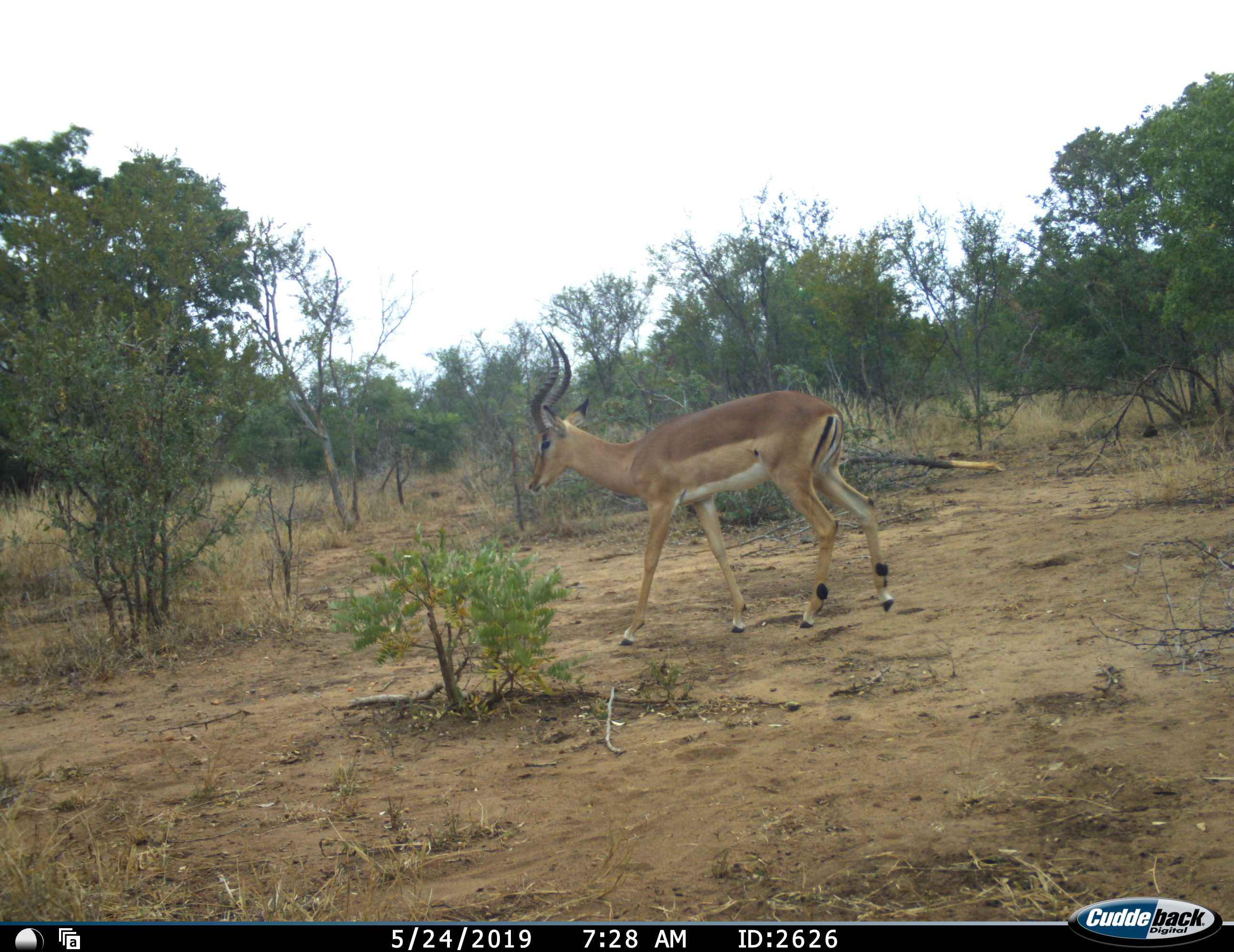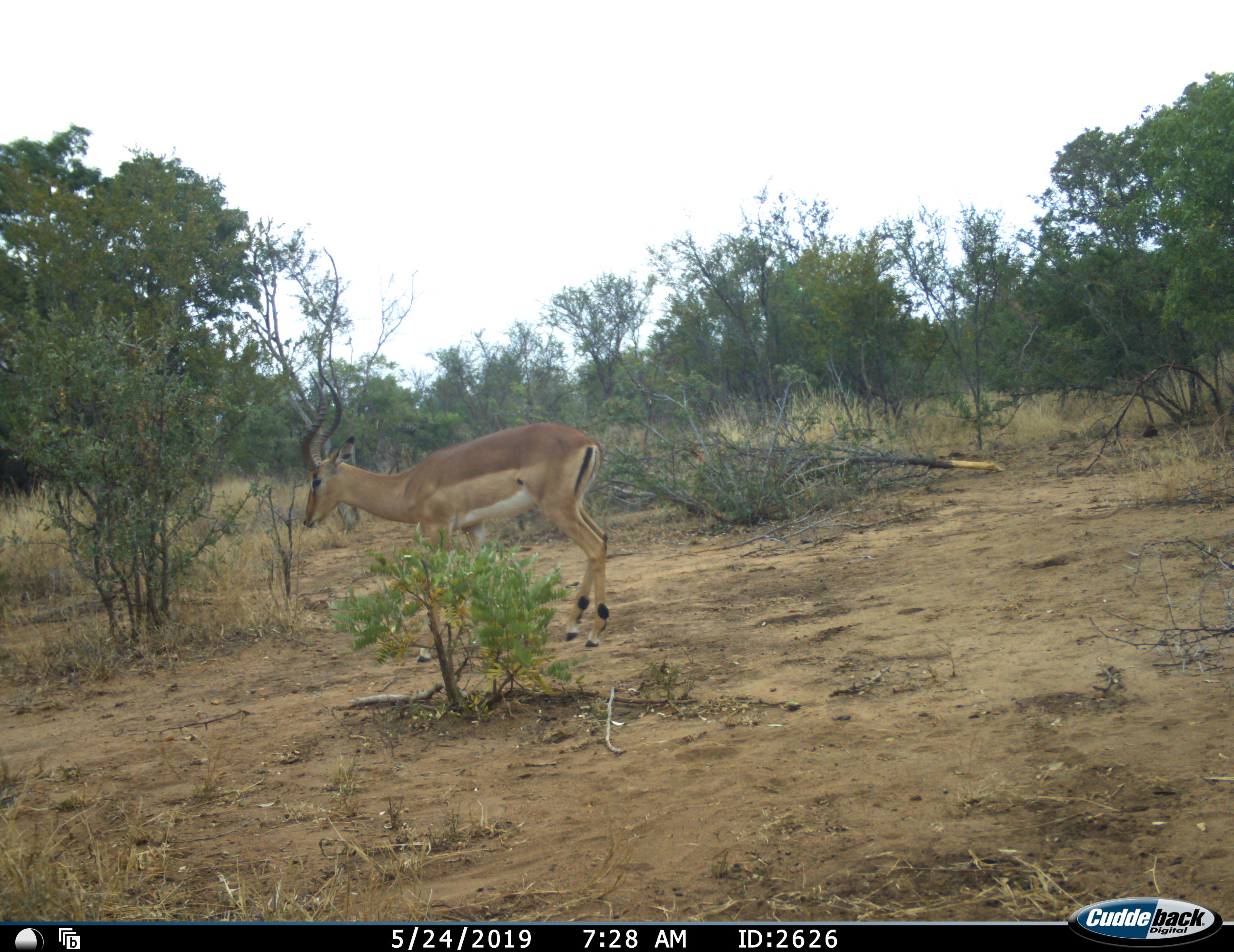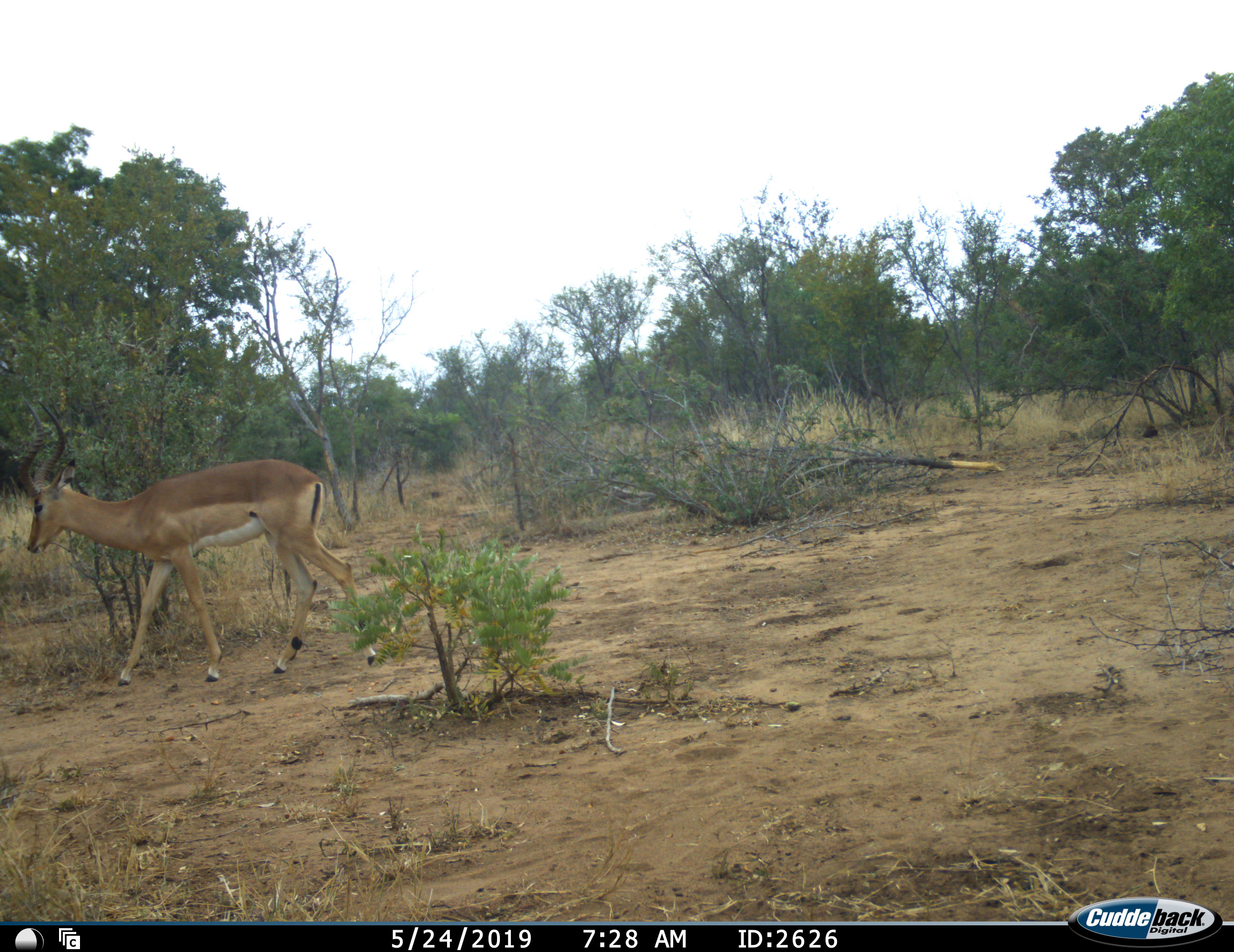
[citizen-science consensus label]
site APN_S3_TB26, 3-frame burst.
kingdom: Animalia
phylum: Chordata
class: Mammalia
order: Artiodactyla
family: Bovidae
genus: Aepyceros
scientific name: Aepyceros melampus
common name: impala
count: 1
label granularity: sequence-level